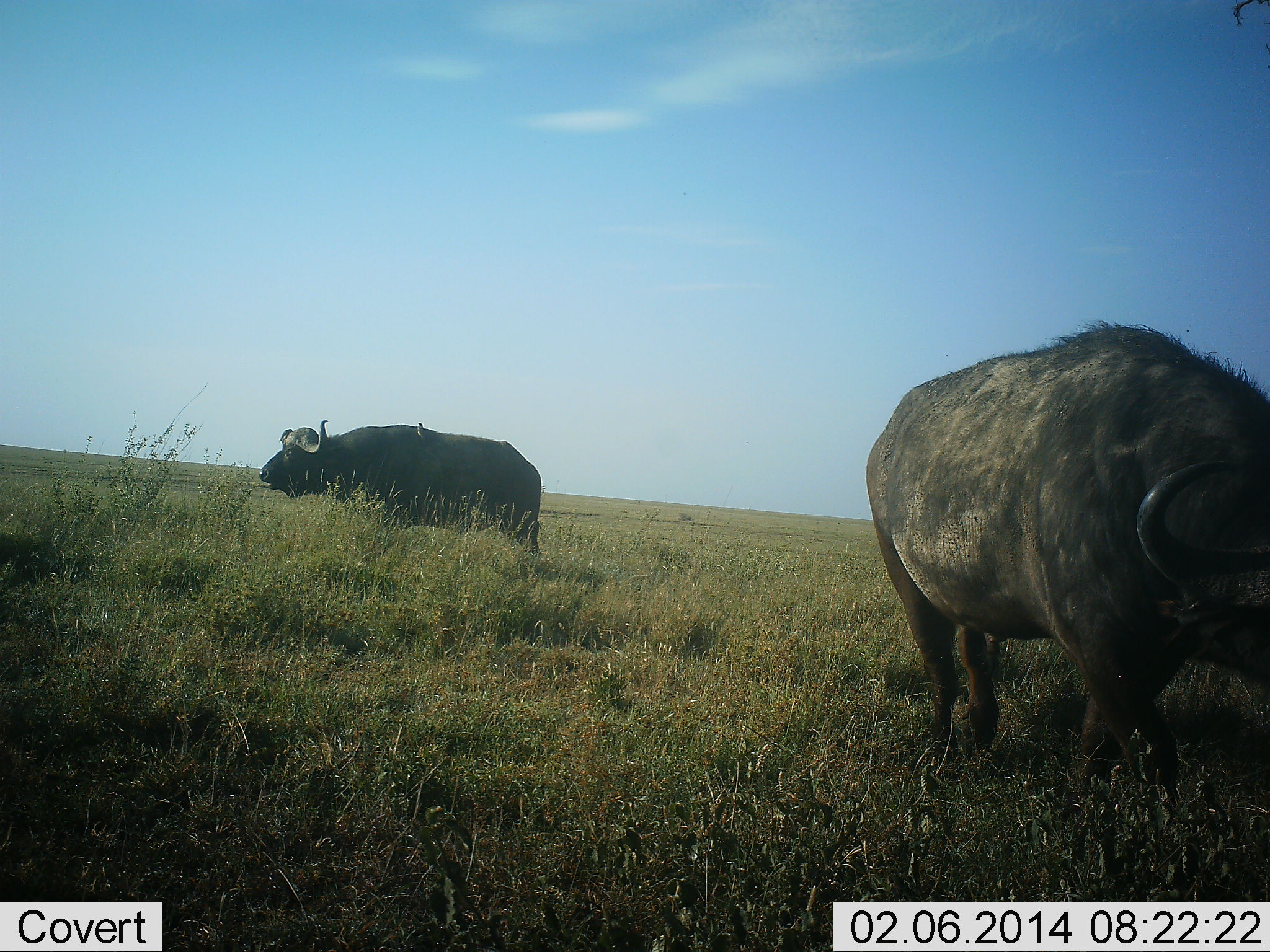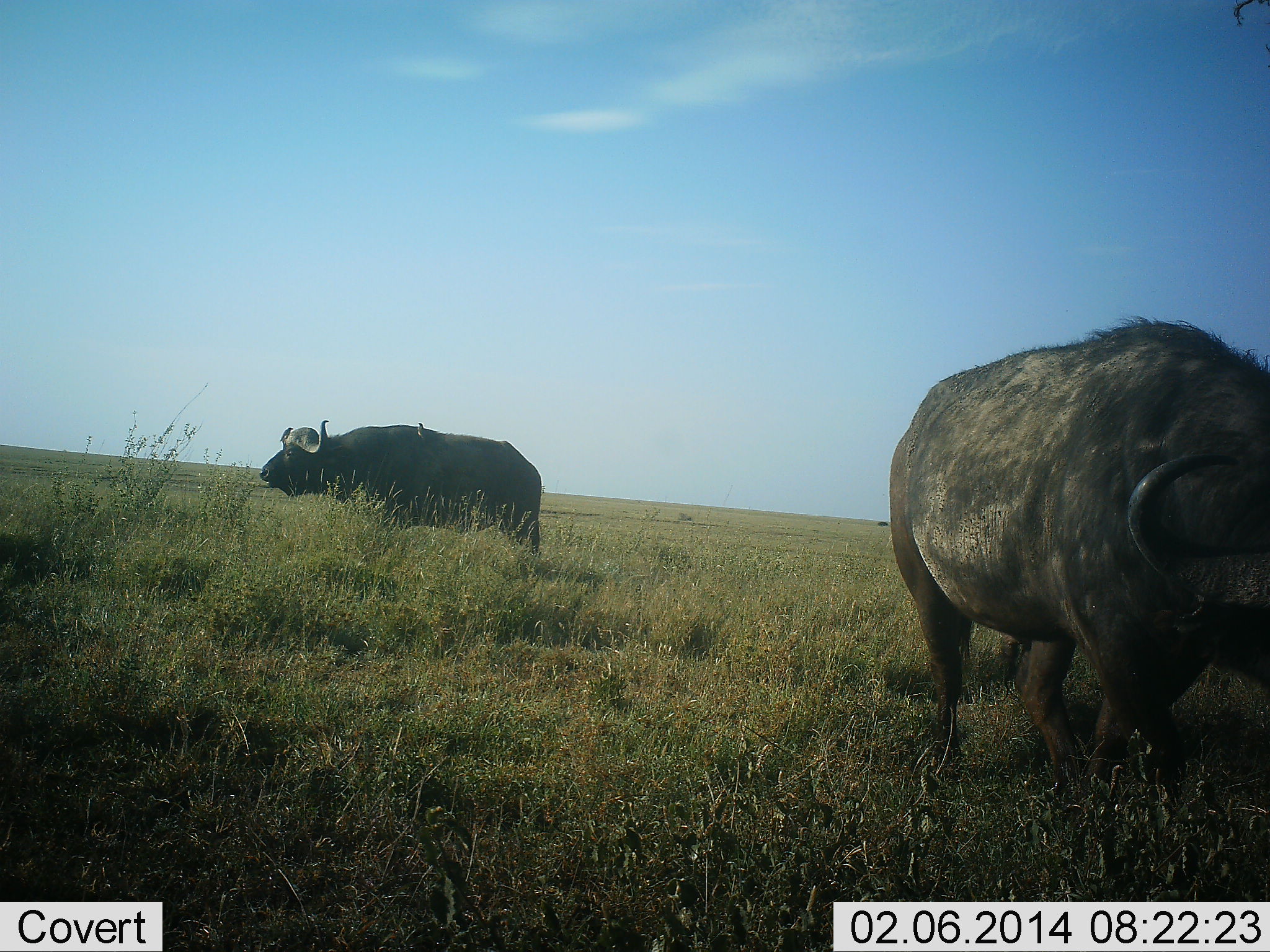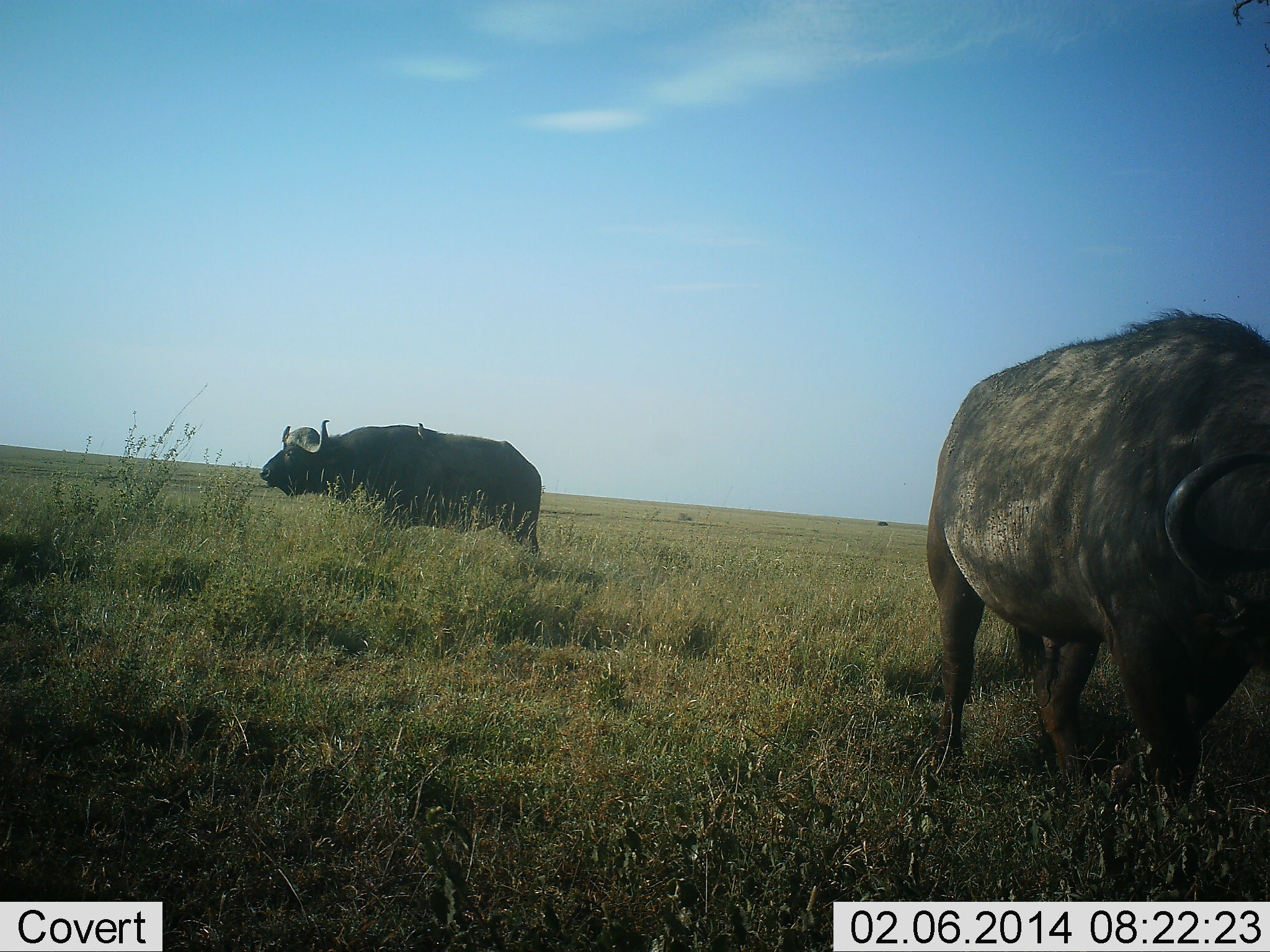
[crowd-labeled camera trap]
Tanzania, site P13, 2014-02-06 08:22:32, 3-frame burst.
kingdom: Animalia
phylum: Chordata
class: Mammalia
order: Artiodactyla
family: Bovidae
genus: Syncerus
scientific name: Syncerus caffer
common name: cape buffalo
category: buffalo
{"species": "buffalo (cape buffalo) (Syncerus caffer)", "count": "2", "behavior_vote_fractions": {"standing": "82%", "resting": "0%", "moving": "36%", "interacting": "0%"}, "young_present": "0%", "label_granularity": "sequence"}